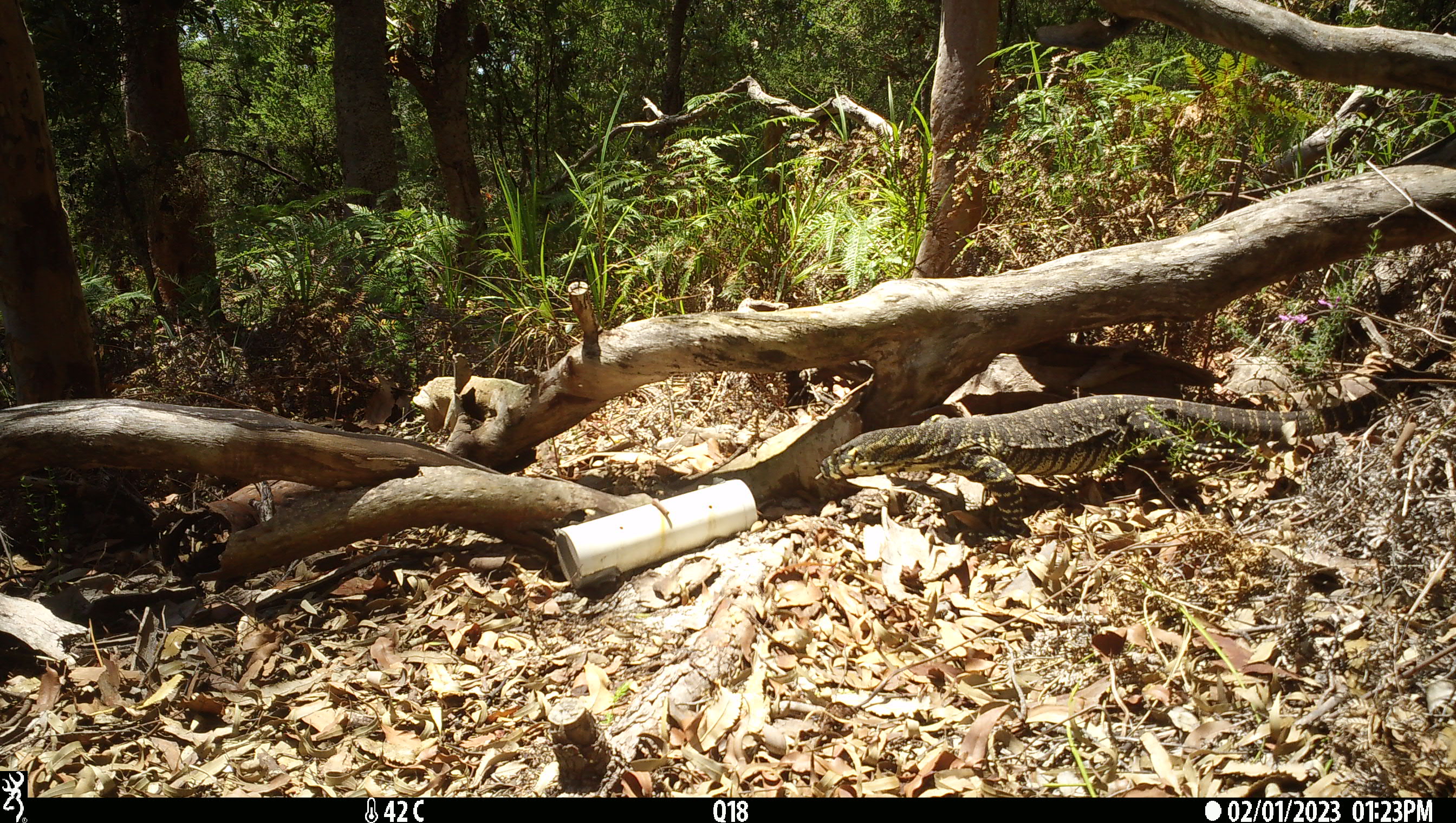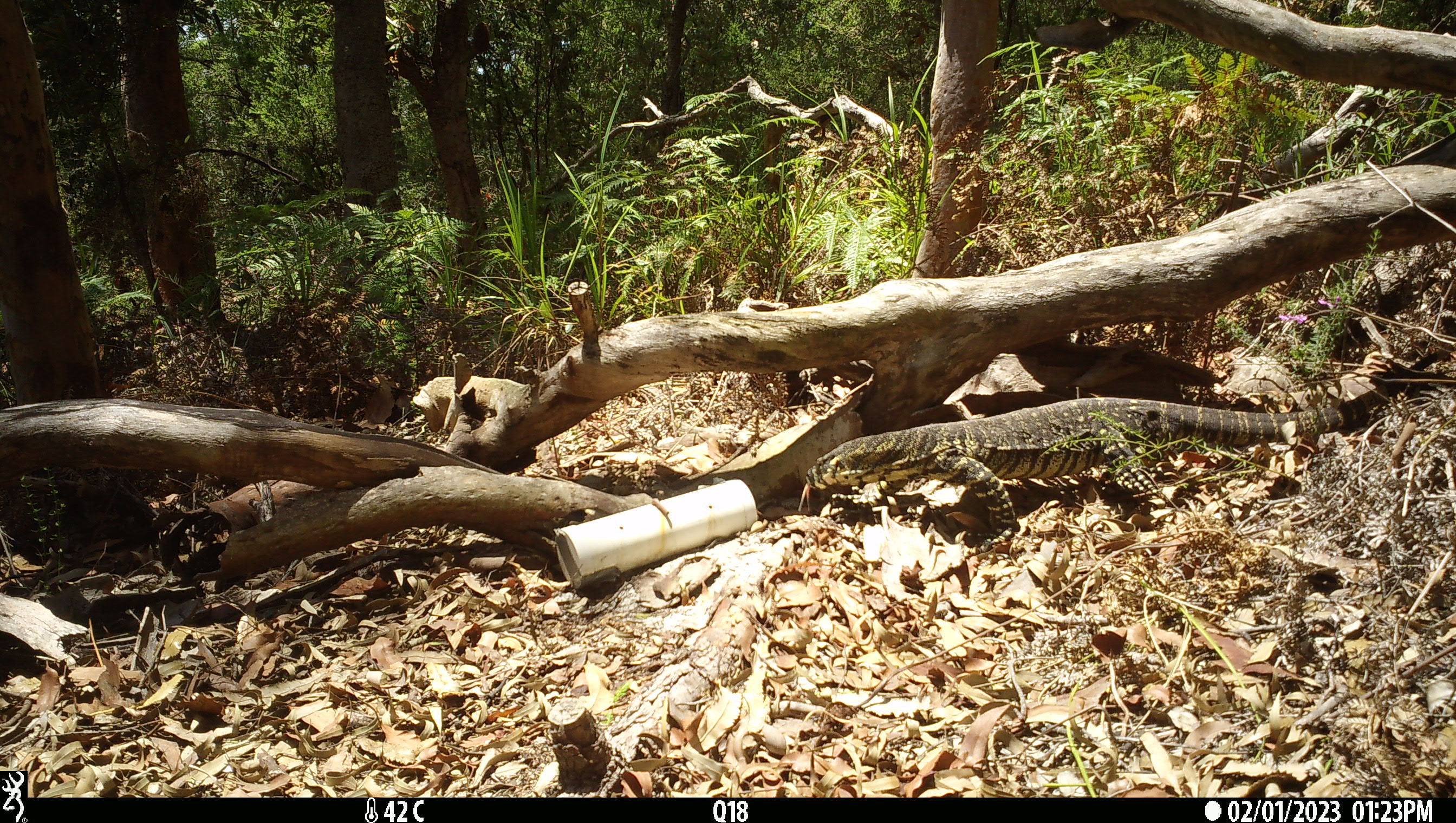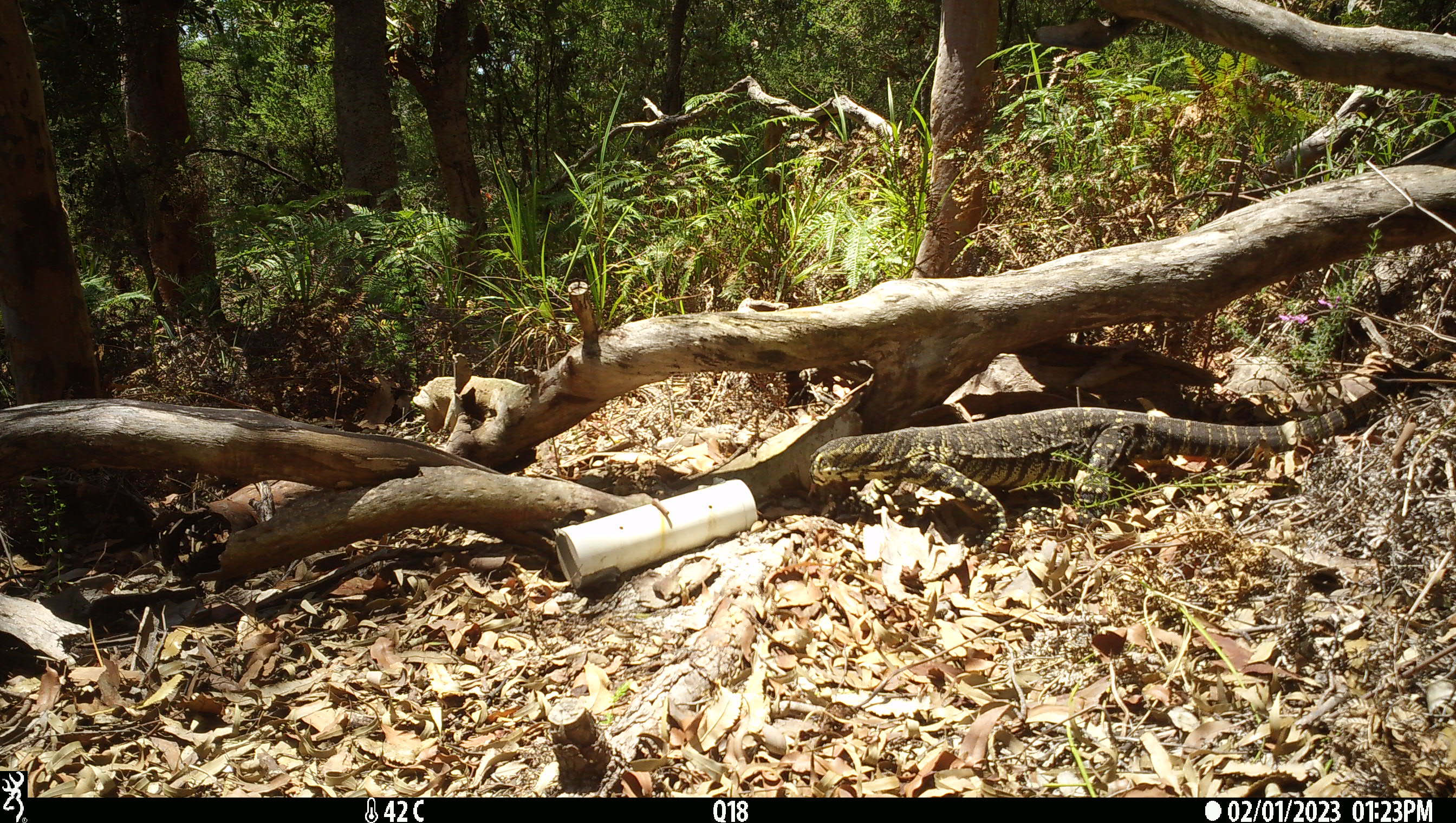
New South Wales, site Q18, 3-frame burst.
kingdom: Animalia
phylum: Chordata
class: Reptilia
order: Squamata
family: Varanidae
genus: Varanus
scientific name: Varanus varius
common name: lace monitor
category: goanna